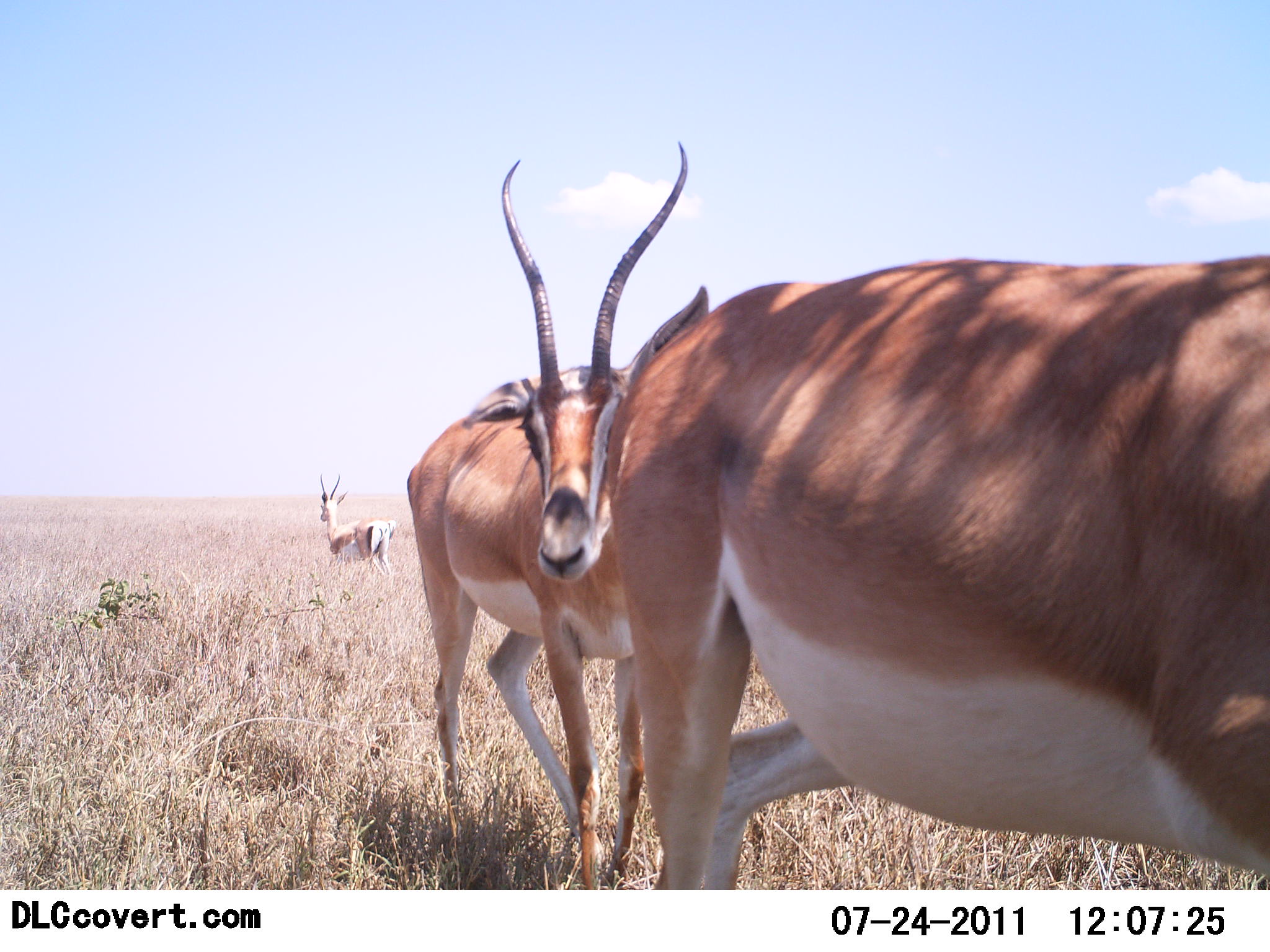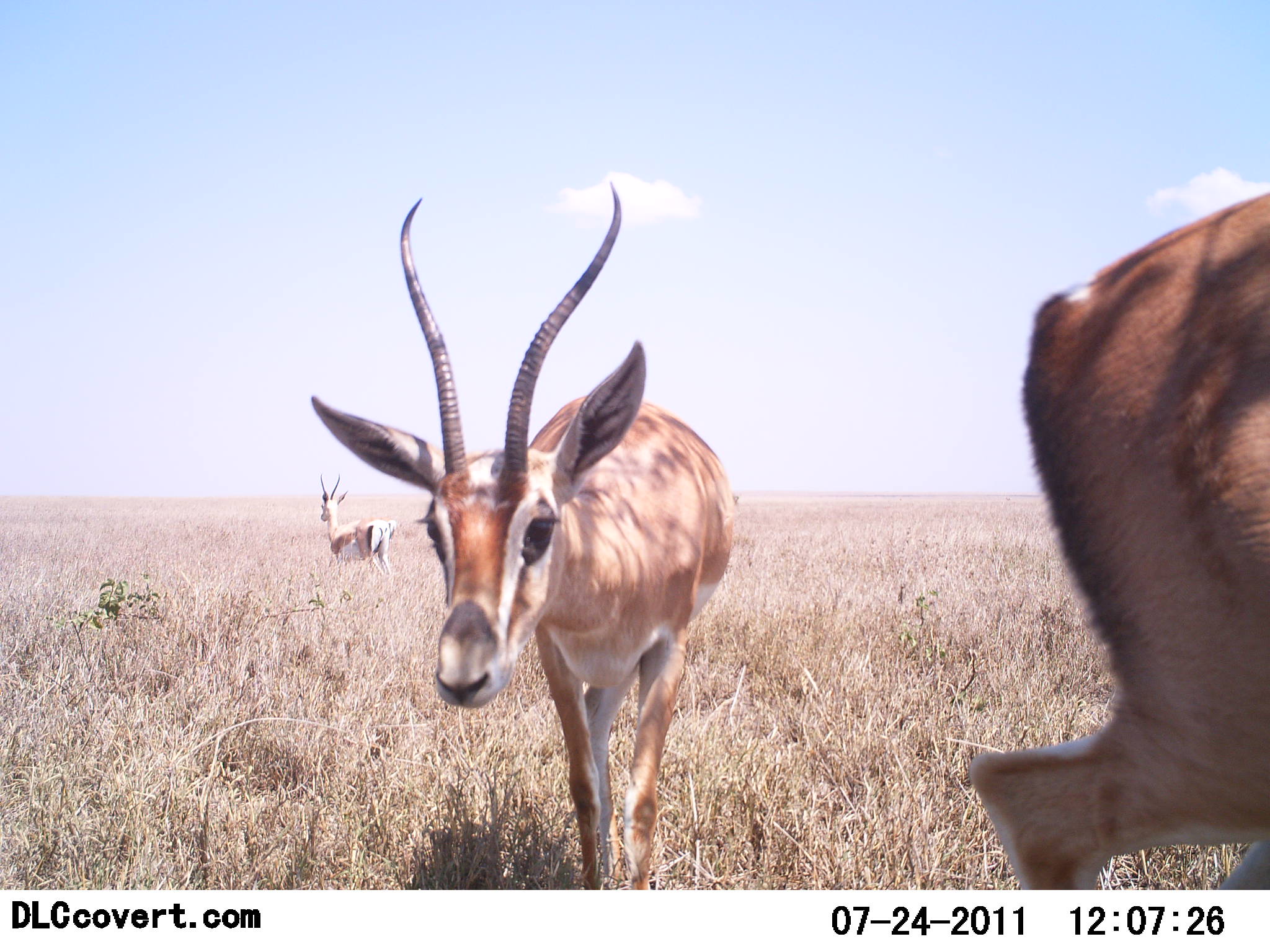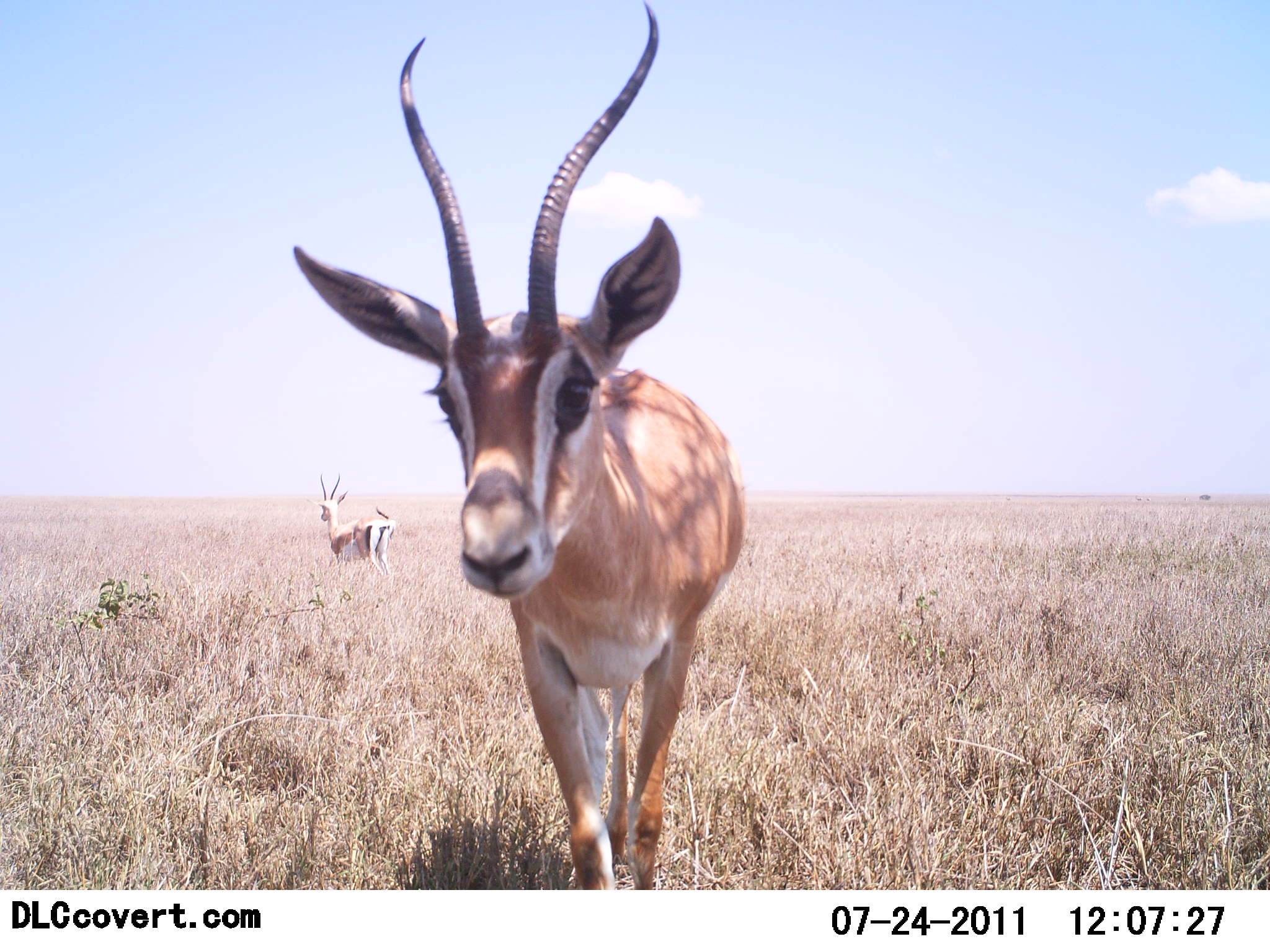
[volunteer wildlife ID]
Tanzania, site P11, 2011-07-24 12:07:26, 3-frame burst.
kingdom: Animalia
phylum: Chordata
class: Mammalia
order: Artiodactyla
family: Bovidae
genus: Nanger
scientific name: Nanger granti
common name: grant's gazelle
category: gazellegrants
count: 3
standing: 71%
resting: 0%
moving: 71%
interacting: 0%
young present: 0%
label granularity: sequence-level